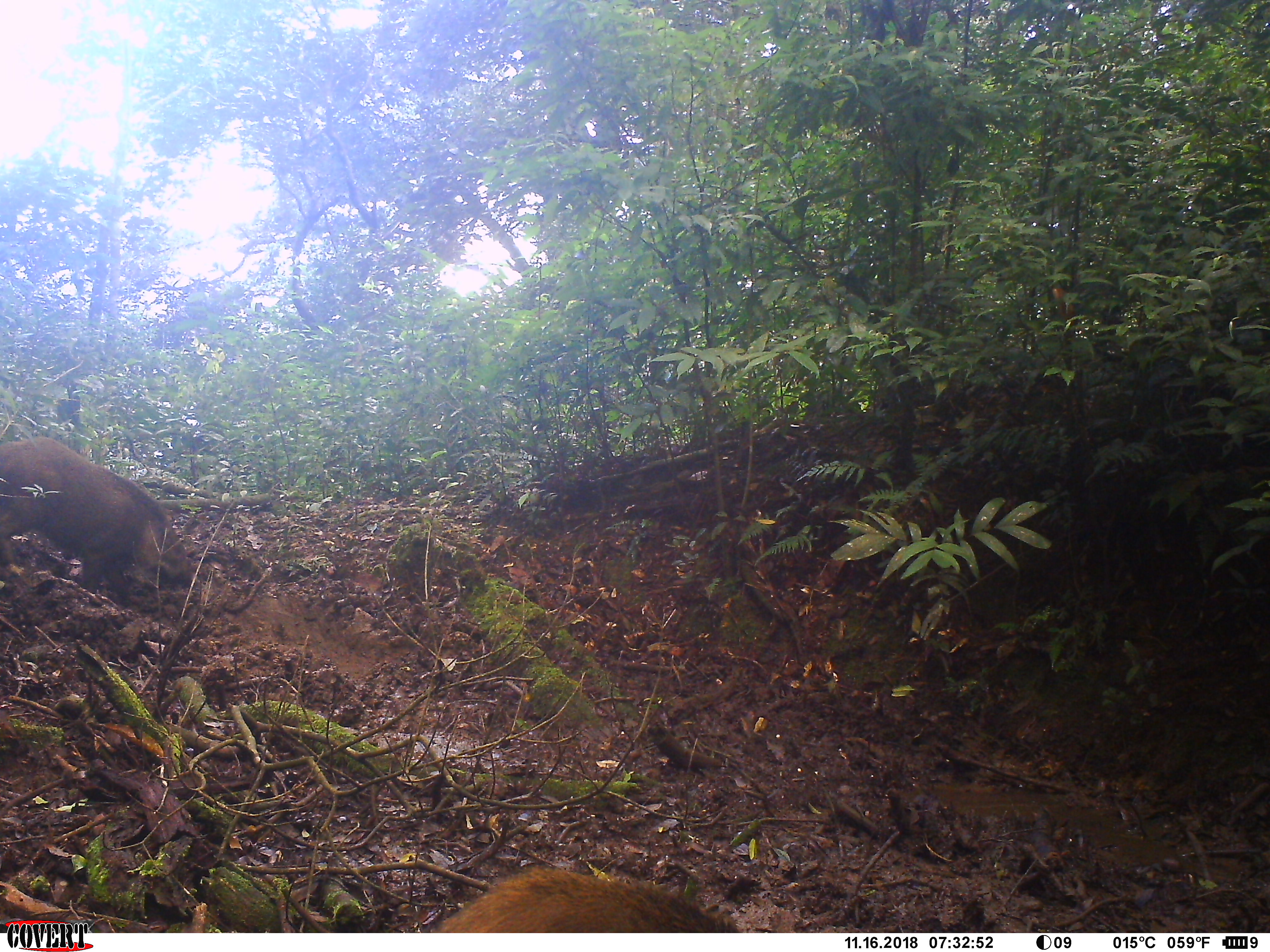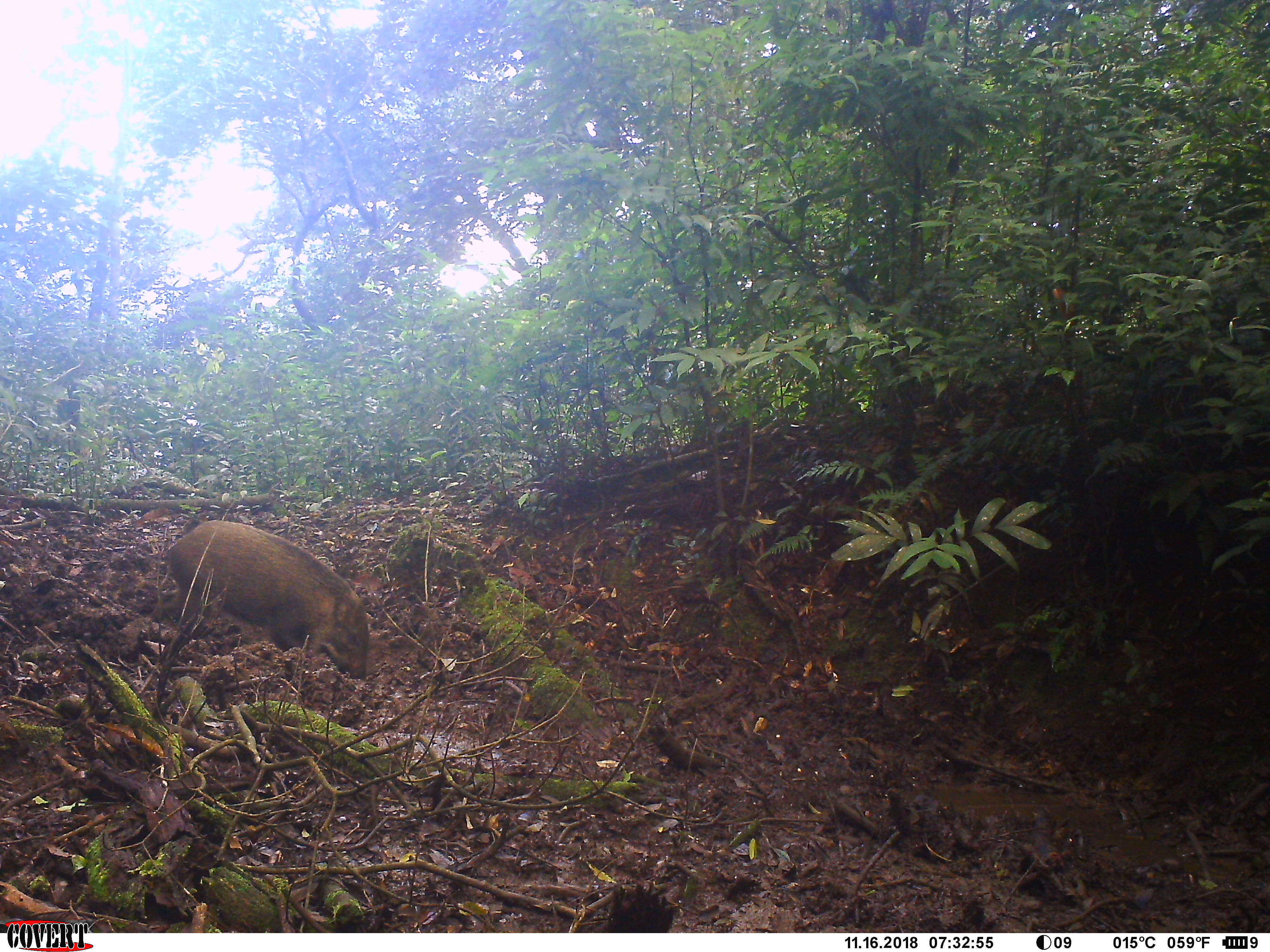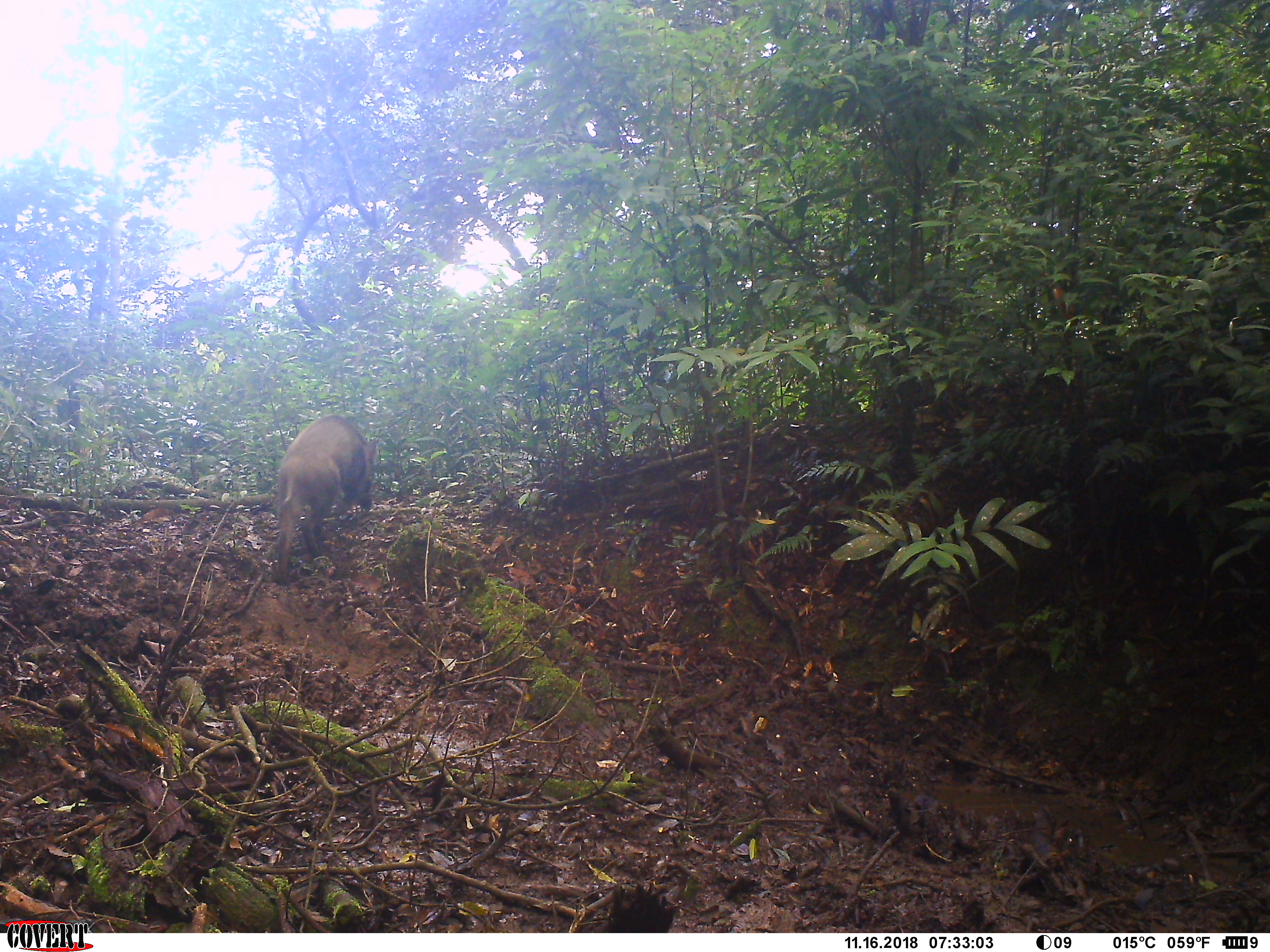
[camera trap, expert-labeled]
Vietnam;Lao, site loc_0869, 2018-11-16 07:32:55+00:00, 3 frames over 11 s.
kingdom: Animalia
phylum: Chordata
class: Mammalia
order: Artiodactyla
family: Suidae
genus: Sus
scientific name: Sus scrofa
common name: eurasian wild pig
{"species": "eurasian wild pig (Sus scrofa)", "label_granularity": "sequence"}